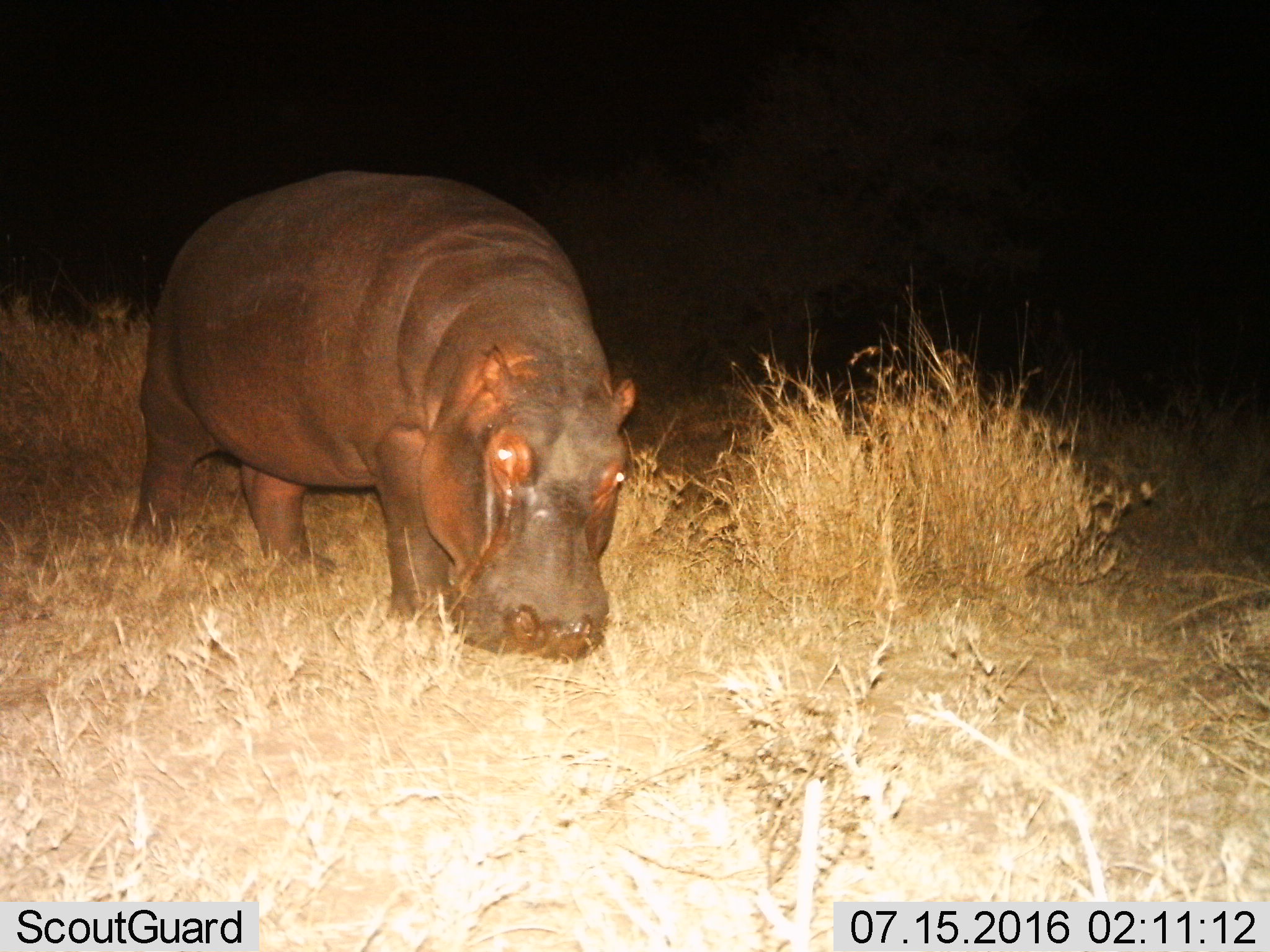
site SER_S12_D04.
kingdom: Animalia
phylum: Chordata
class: Mammalia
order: Artiodactyla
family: Hippopotamidae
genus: Hippopotamus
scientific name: Hippopotamus amphibius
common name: hippopotamus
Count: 1.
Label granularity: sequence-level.